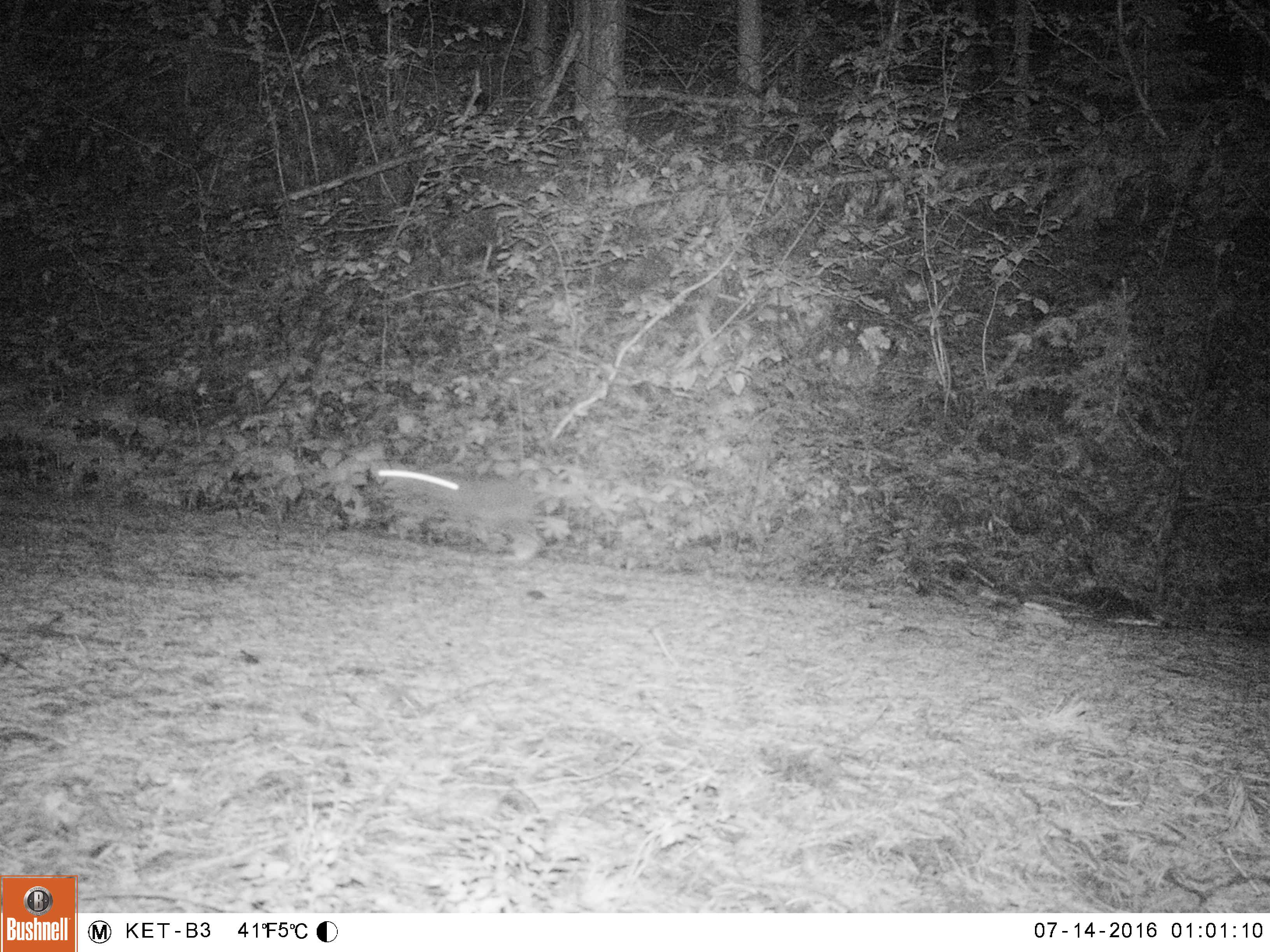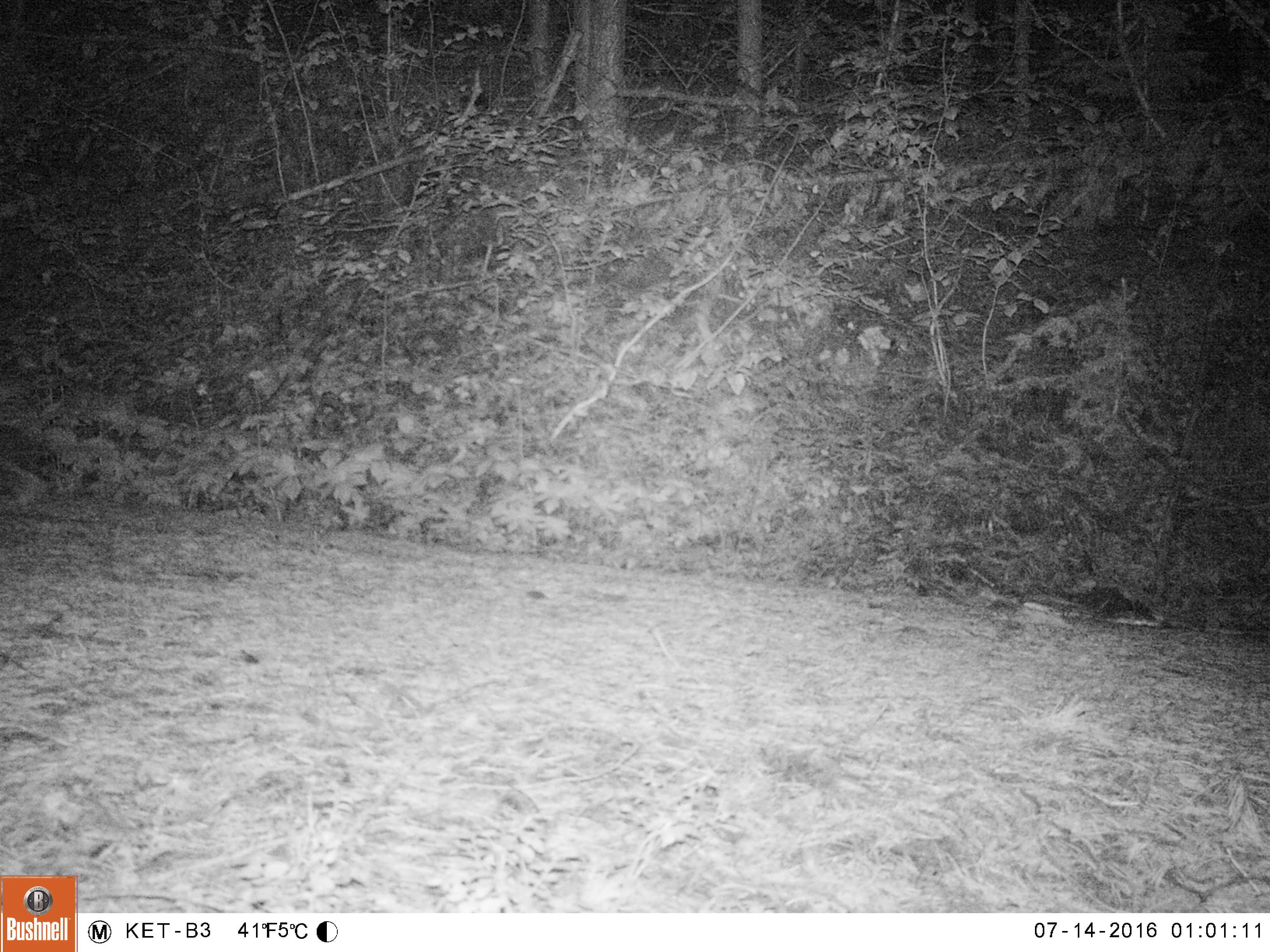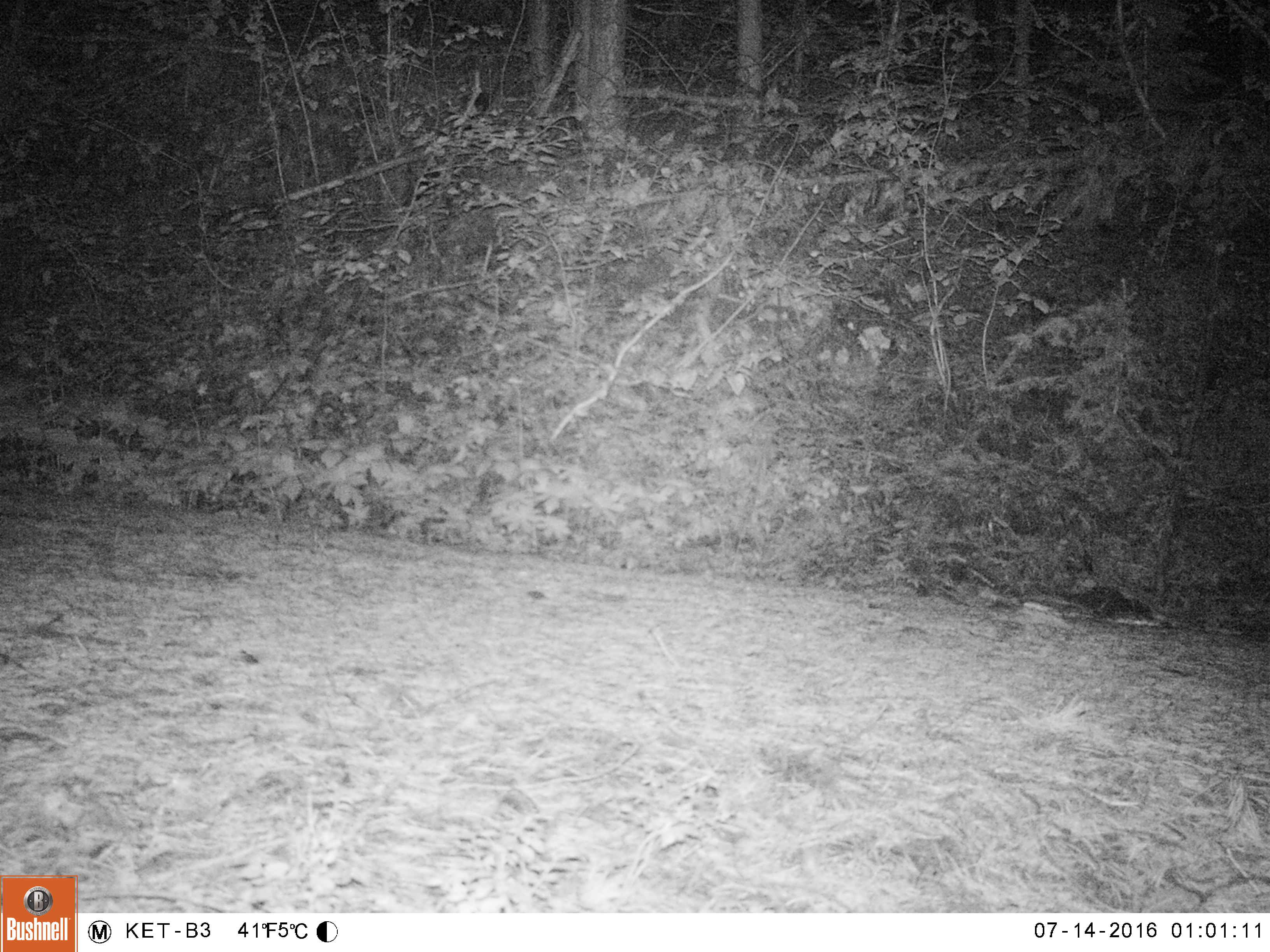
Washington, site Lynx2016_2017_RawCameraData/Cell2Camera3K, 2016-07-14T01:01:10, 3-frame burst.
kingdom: Animalia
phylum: Chordata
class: Mammalia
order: Lagomorpha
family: Leporidae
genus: Lepus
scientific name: Lepus americanus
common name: snowshoe hare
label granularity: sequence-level